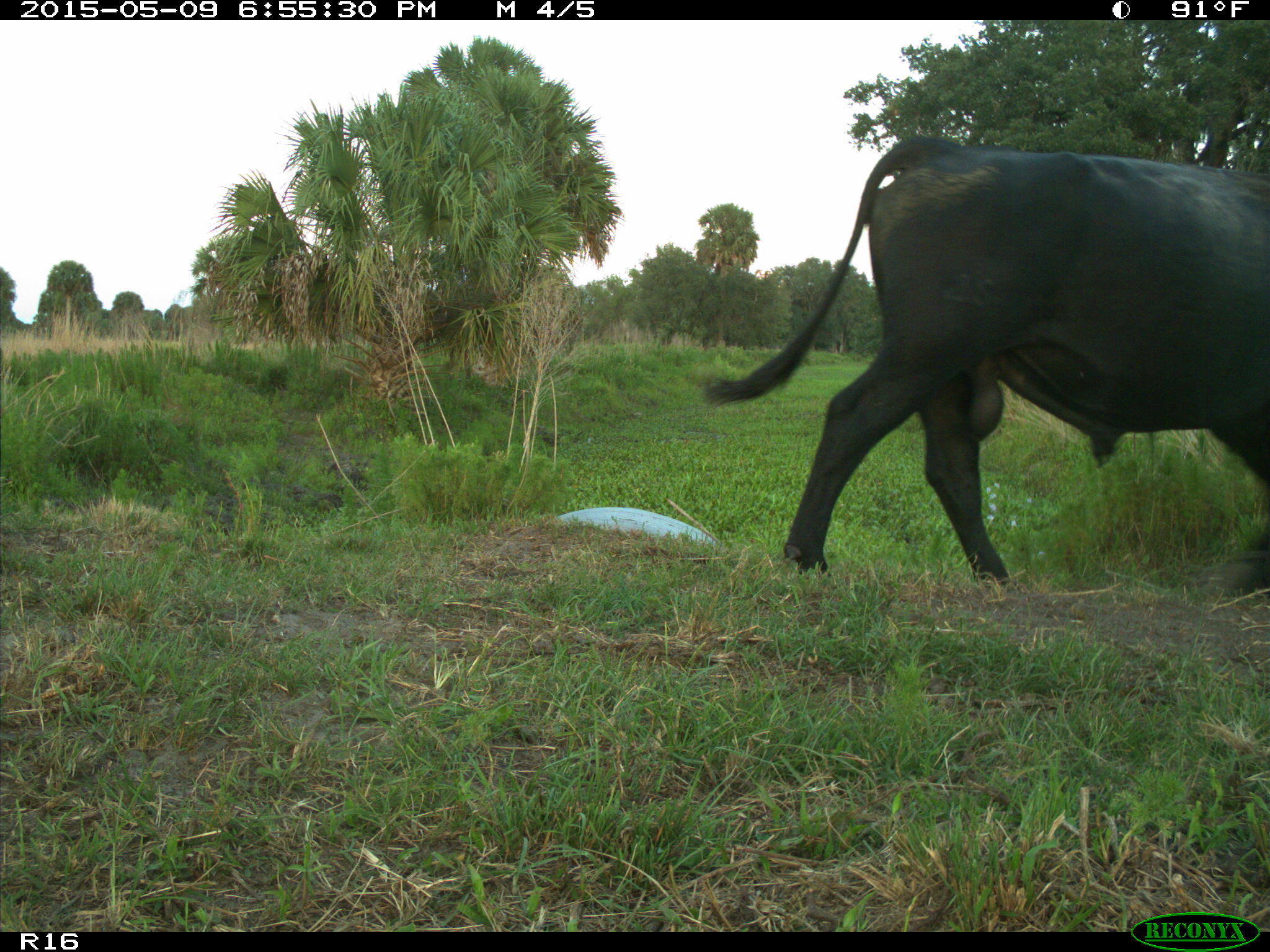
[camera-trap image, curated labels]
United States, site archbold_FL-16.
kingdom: Animalia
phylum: Chordata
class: Mammalia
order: Artiodactyla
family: Bovidae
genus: Bos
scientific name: Bos taurus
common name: domestic cow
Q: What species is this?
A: Bos taurus (domestic cow).